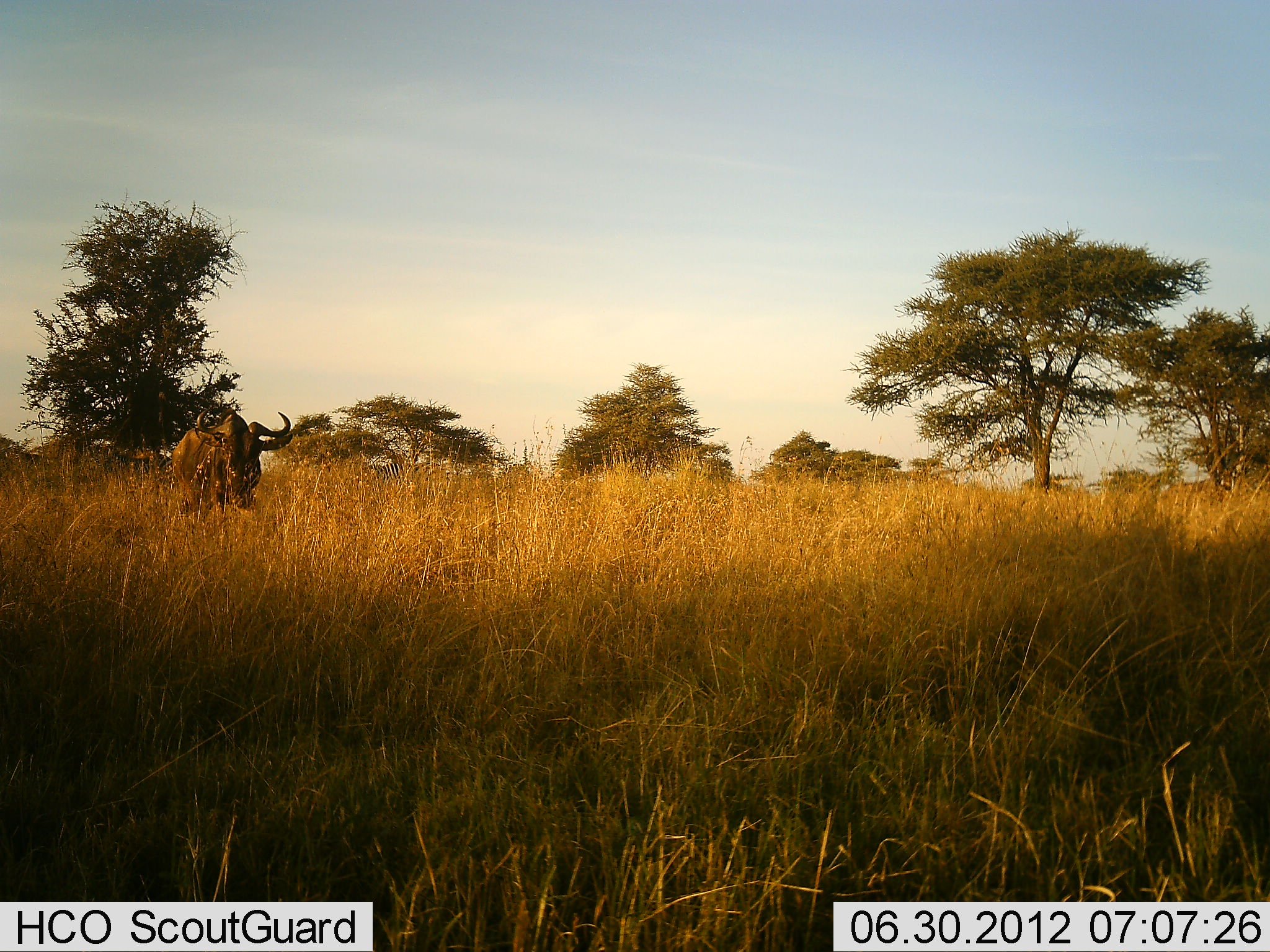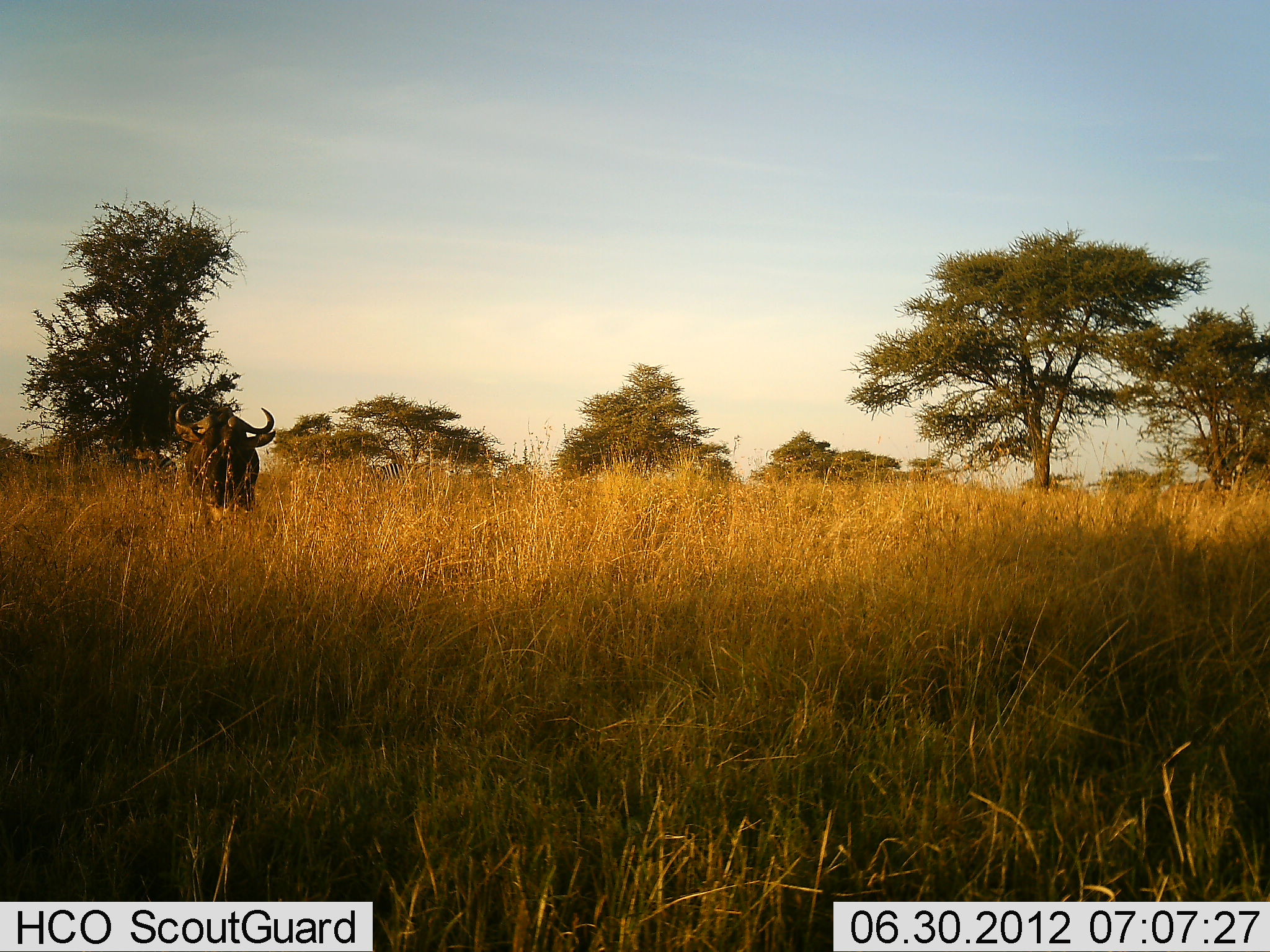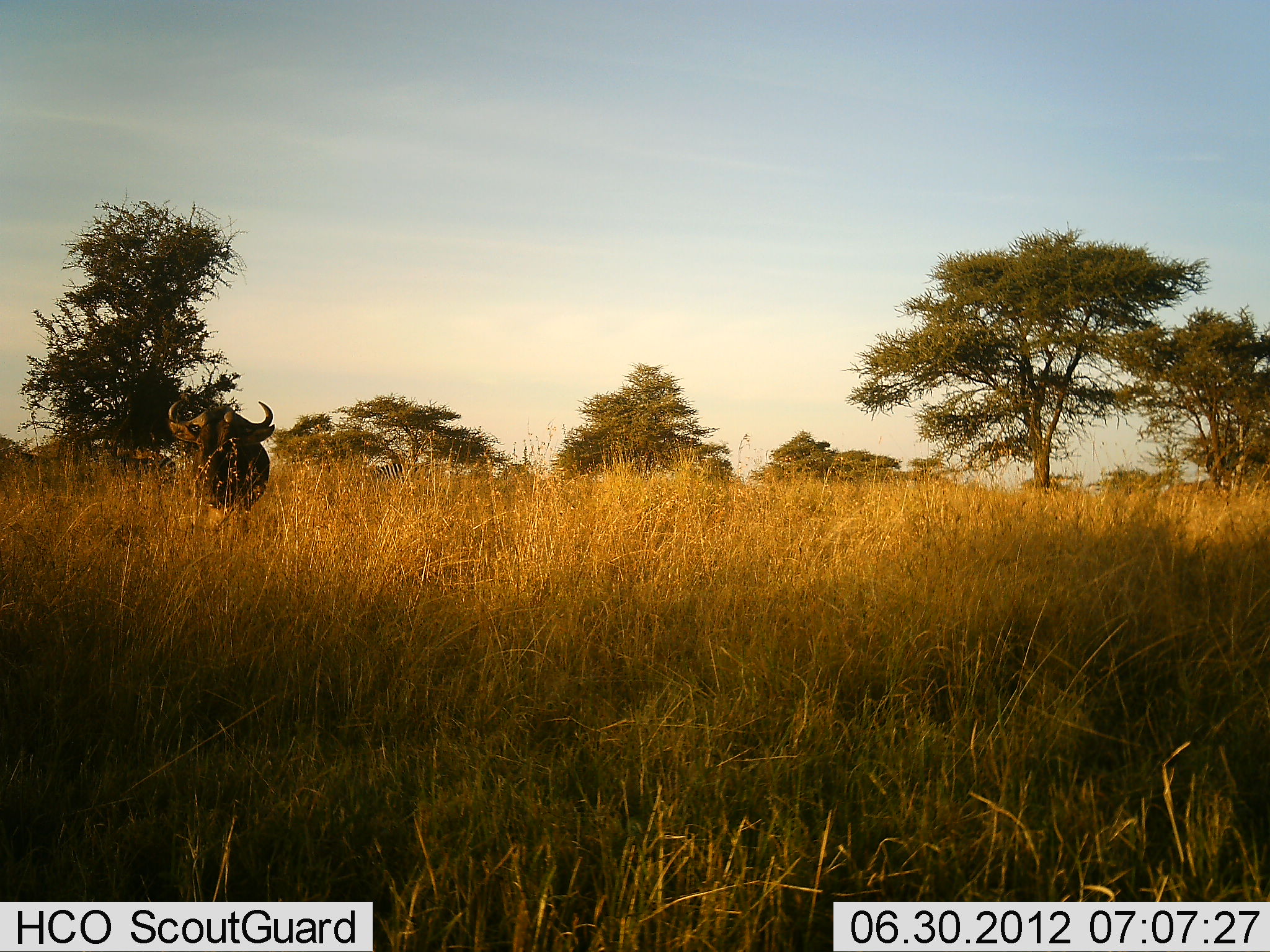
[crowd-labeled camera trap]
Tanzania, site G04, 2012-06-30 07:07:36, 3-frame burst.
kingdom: Animalia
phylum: Chordata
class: Mammalia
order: Artiodactyla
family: Bovidae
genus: Connochaetes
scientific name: Connochaetes taurinus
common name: blue wildebeest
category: wildebeest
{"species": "wildebeest (blue wildebeest) (Connochaetes taurinus)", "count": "1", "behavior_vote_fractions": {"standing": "36%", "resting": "9%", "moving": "64%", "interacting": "0%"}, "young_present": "0%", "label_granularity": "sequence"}